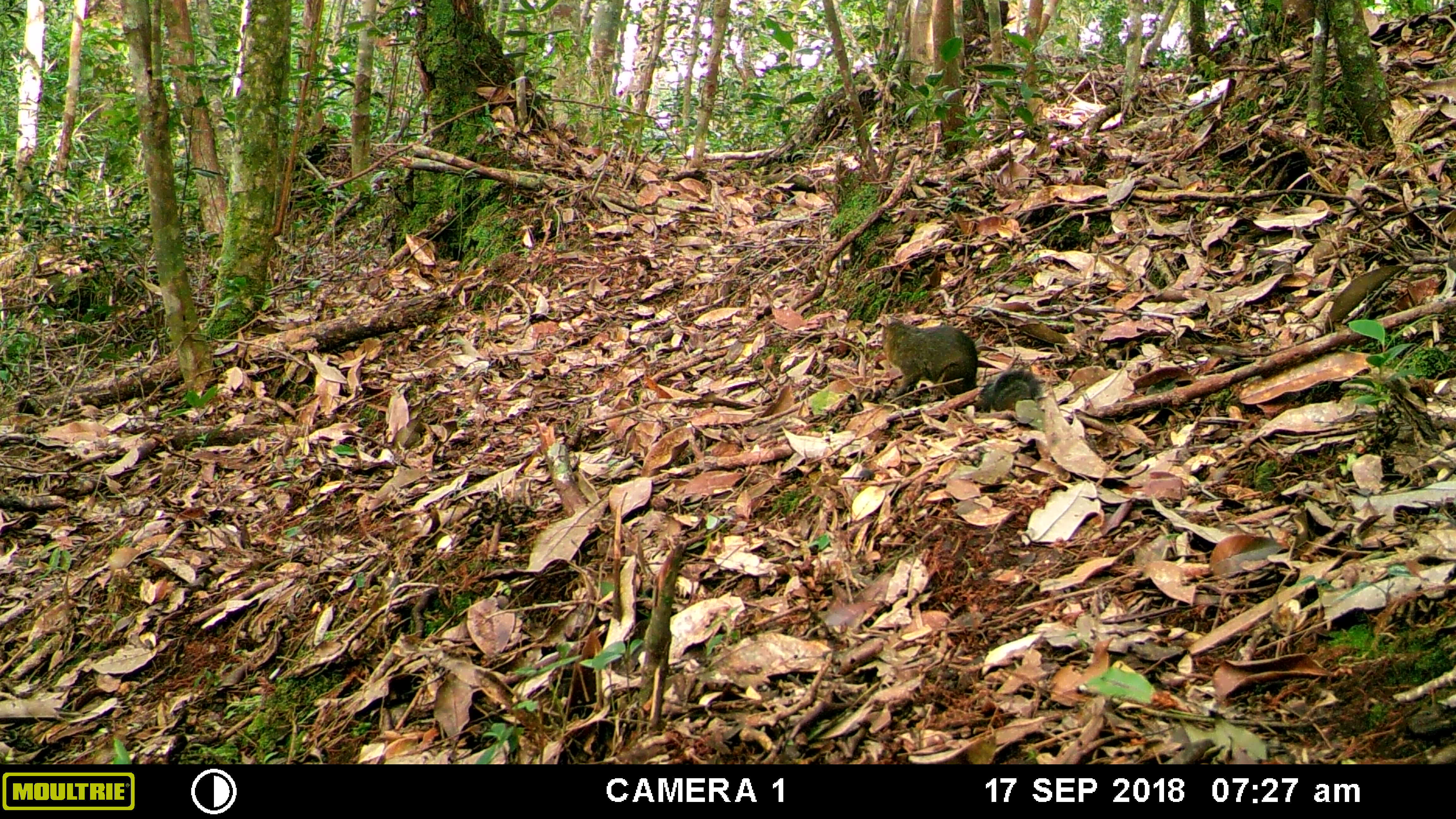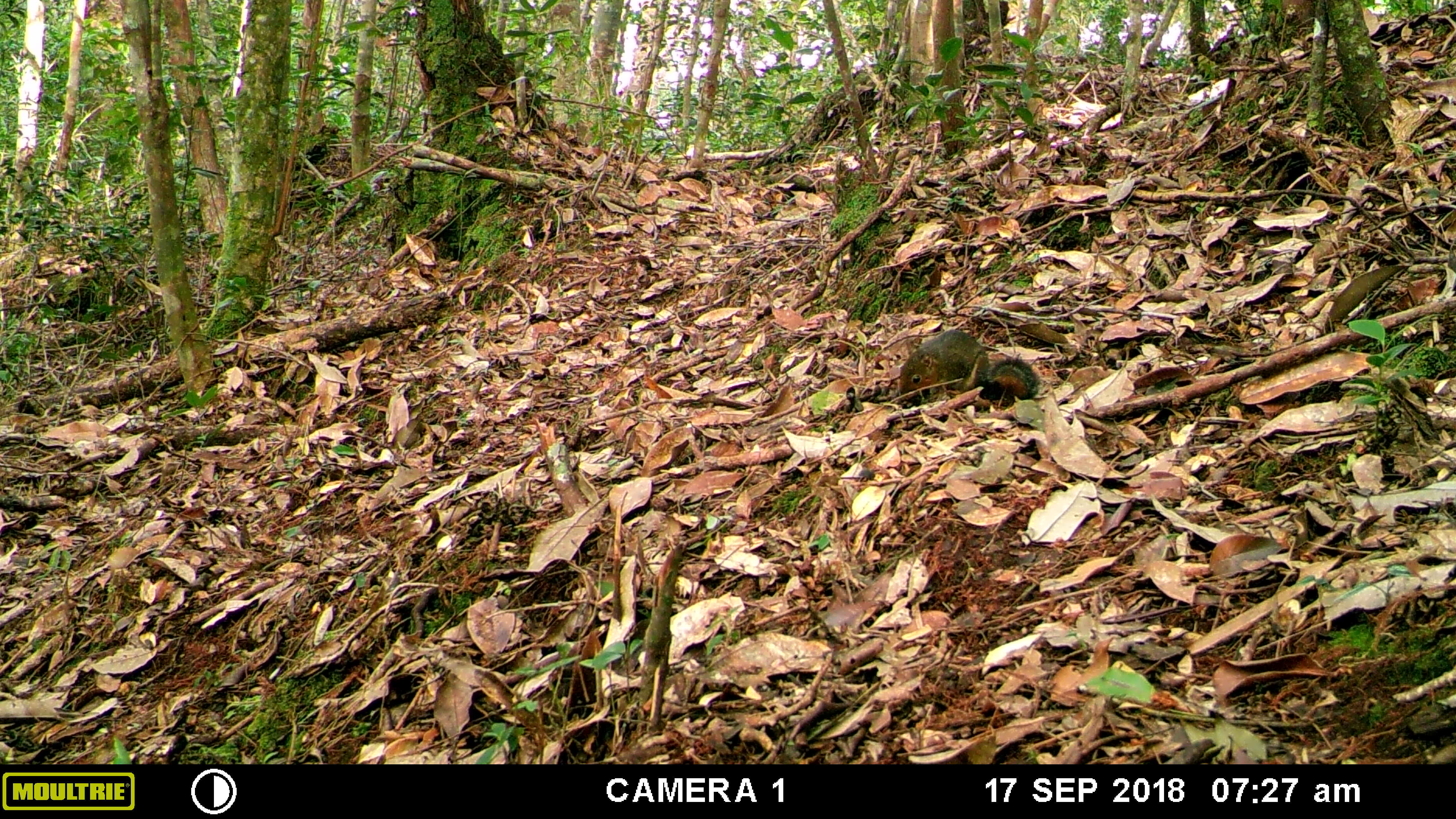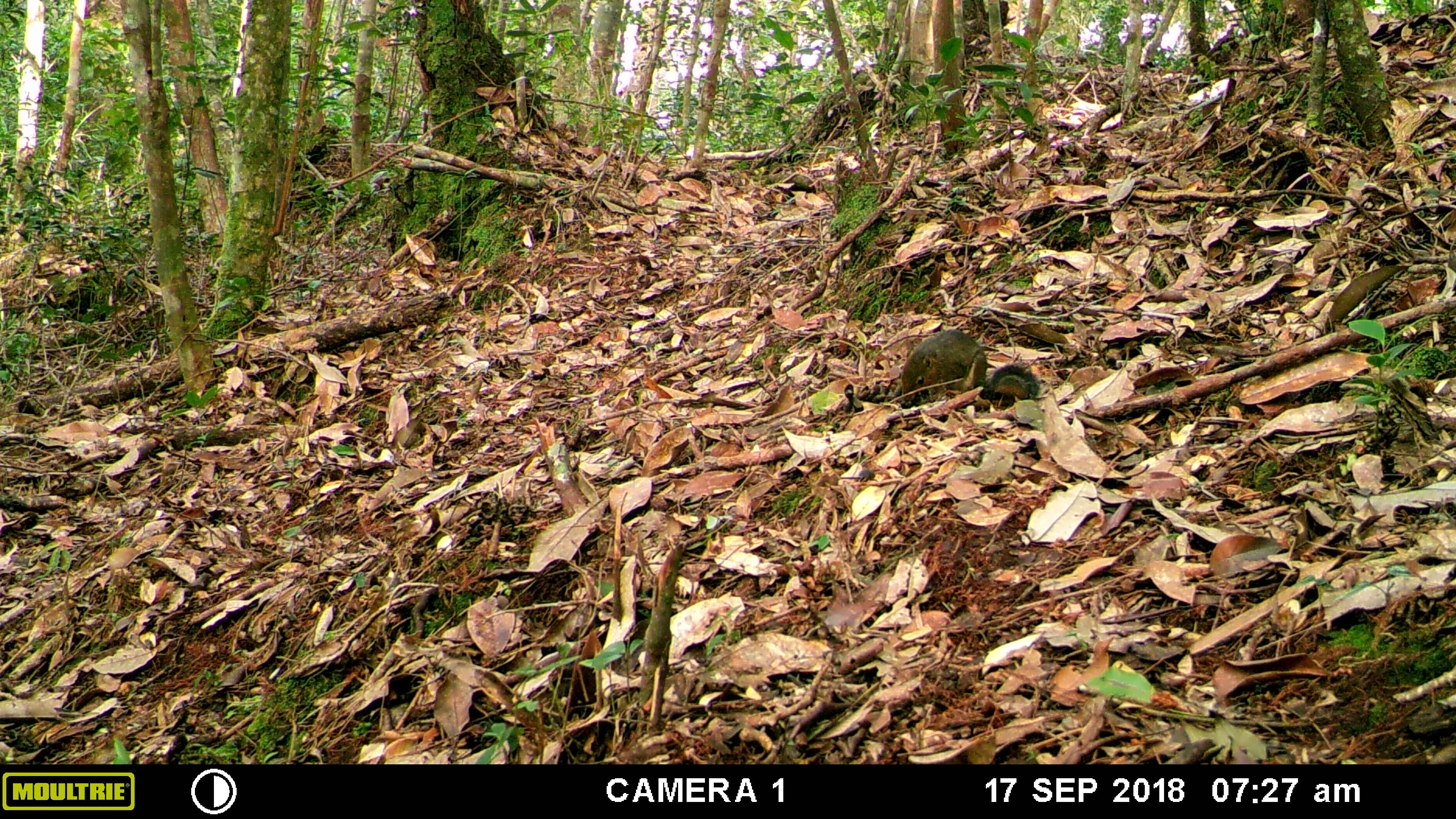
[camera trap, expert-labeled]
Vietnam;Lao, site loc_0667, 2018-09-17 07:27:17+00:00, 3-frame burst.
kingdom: Animalia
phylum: Chordata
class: Mammalia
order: Rodentia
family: Sciuridae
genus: Dremomys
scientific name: Dremomys rufigenis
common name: red-cheeked squirrel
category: red cheeked squirrel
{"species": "red cheeked squirrel (red-cheeked squirrel) (Dremomys rufigenis)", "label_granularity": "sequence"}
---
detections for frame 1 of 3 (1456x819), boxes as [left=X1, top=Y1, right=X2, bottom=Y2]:
red cheeked squirrel: [left=880, top=316, right=1045, bottom=414]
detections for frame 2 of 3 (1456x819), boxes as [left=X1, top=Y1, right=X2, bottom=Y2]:
red cheeked squirrel: [left=897, top=328, right=1042, bottom=404]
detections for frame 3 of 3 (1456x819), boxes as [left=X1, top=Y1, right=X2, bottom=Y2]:
red cheeked squirrel: [left=900, top=328, right=1044, bottom=403]